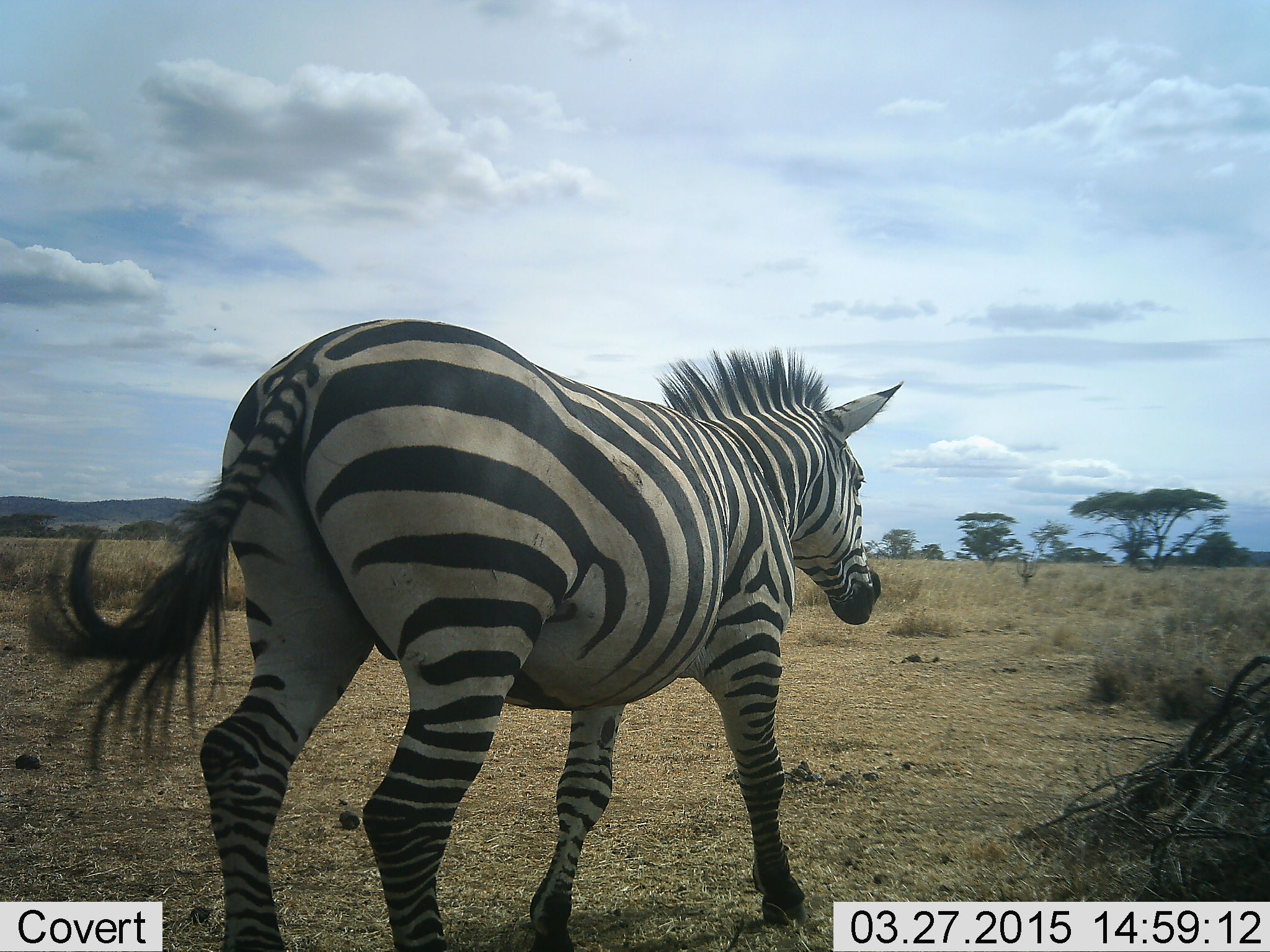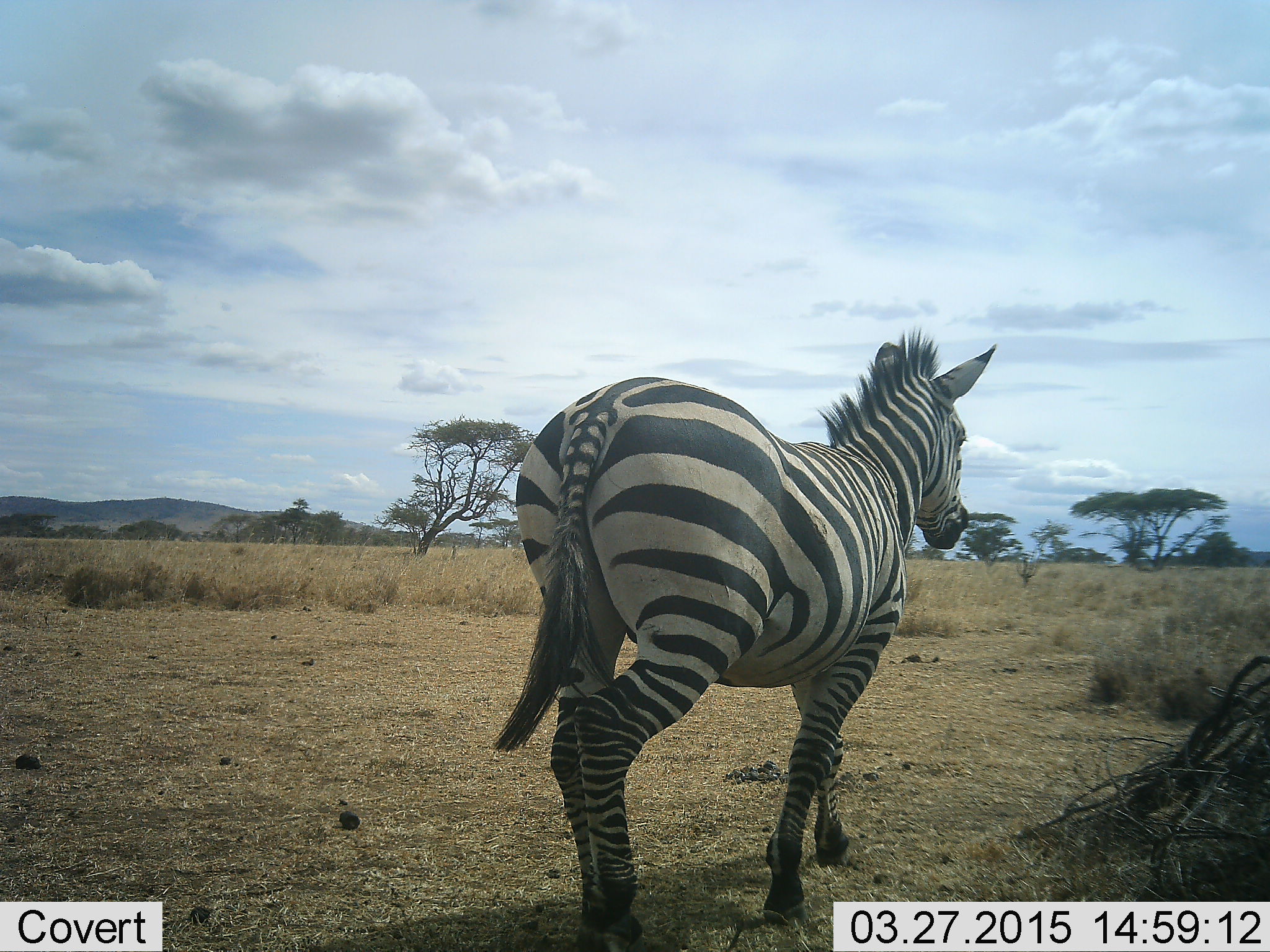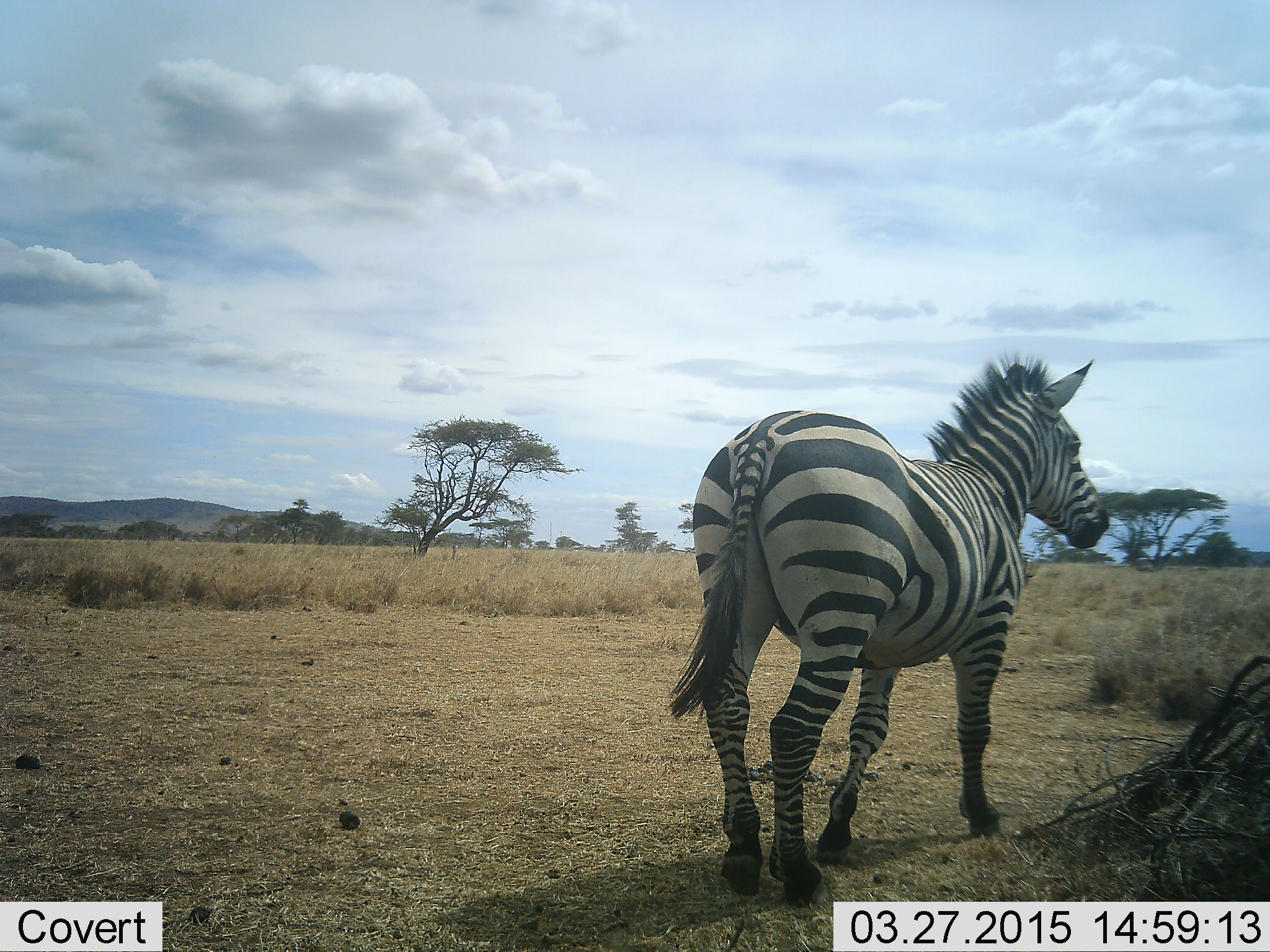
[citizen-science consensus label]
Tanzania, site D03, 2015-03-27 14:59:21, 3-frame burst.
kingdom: Animalia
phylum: Chordata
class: Mammalia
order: Perissodactyla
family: Equidae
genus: Equus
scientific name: Equus quagga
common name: plains zebra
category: zebra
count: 1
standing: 0%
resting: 0%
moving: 100%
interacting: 0%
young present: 0%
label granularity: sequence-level